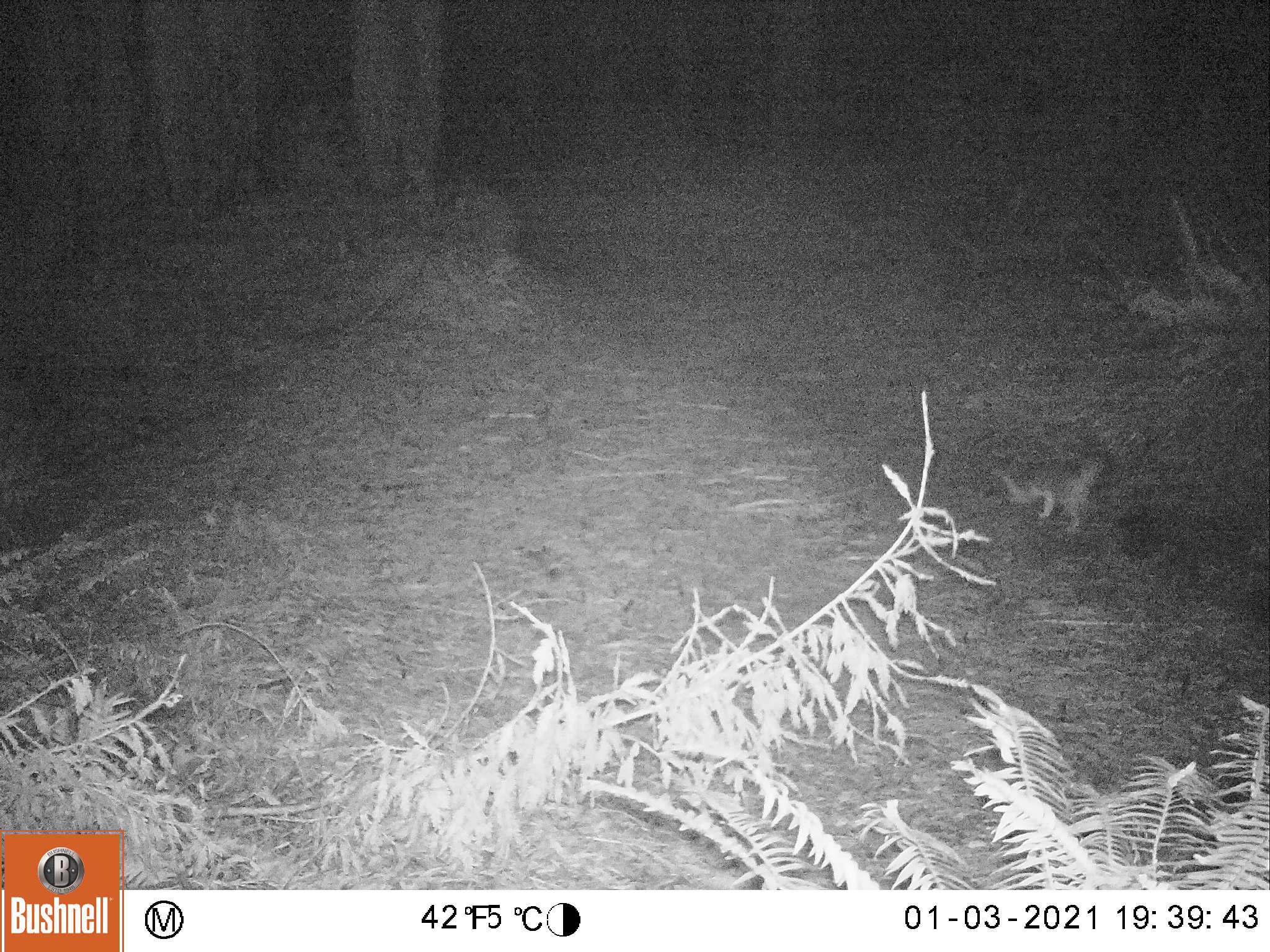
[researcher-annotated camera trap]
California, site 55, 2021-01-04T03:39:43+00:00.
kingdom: Animalia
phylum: Chordata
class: Mammalia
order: Carnivora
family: Canidae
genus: Urocyon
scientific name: Urocyon cinereoargenteus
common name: gray fox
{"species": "gray fox (Urocyon cinereoargenteus)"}